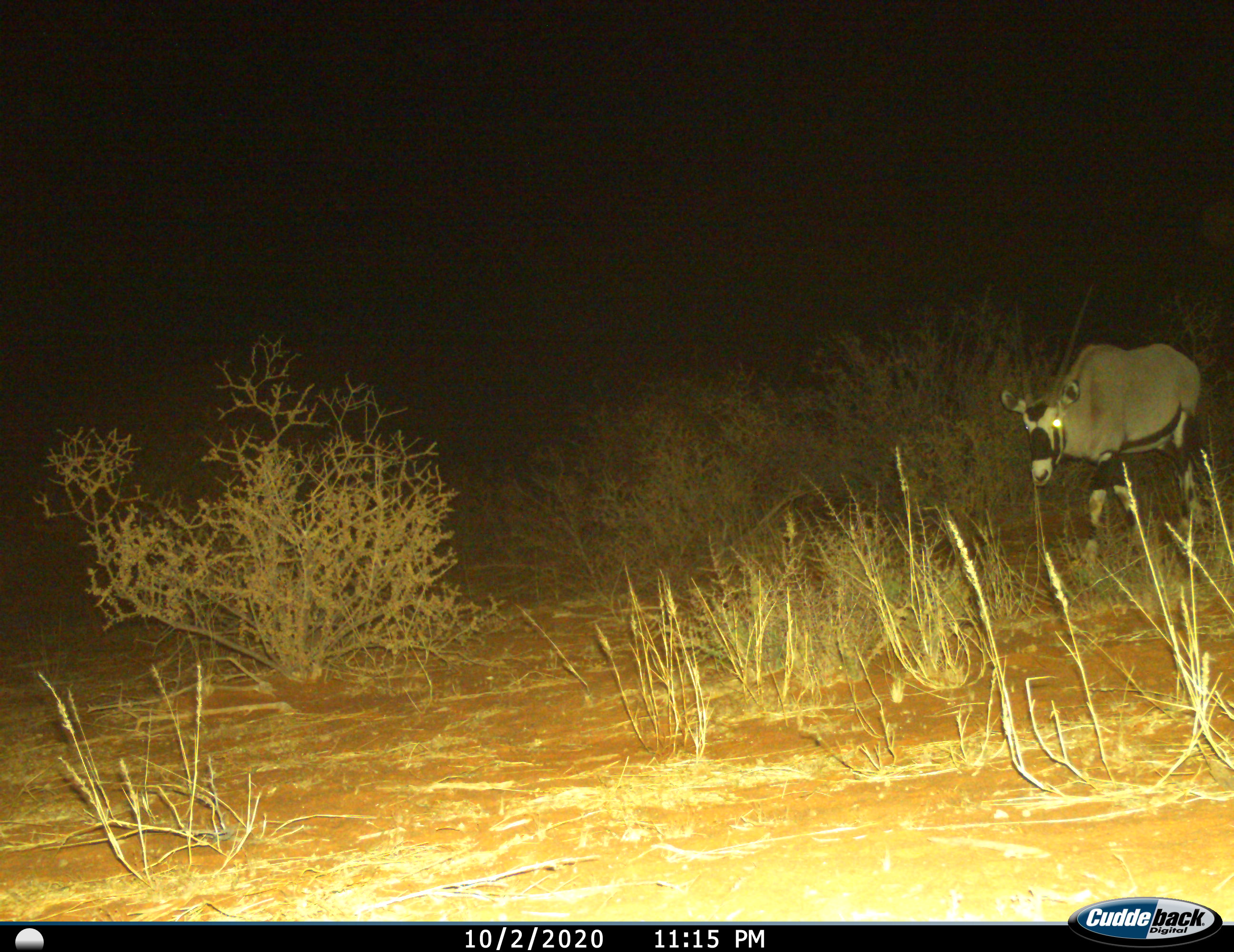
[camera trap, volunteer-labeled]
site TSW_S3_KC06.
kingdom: Animalia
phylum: Chordata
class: Mammalia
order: Artiodactyla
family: Bovidae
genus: Oryx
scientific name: Oryx gazella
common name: gemsbok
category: oryx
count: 1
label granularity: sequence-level